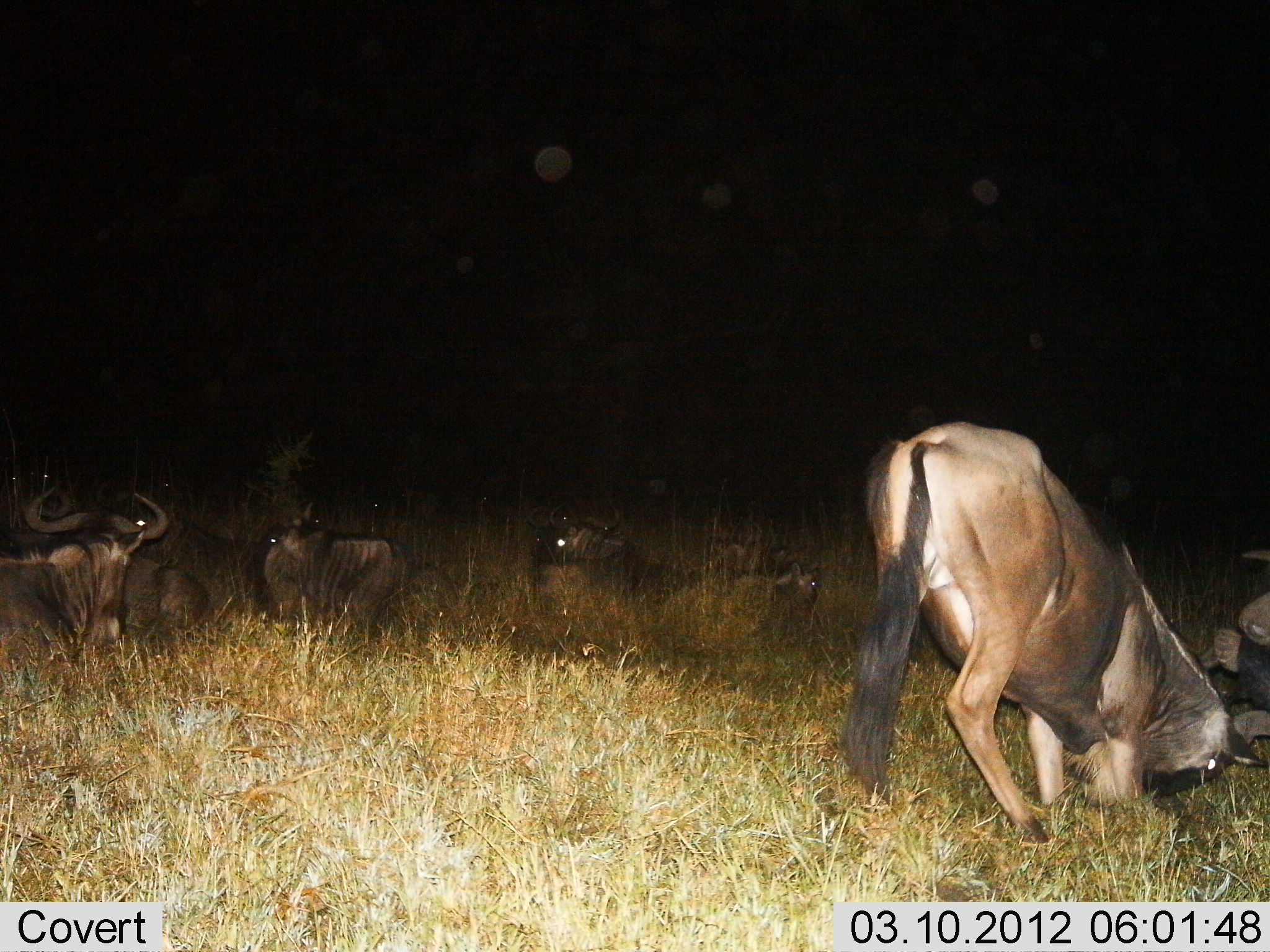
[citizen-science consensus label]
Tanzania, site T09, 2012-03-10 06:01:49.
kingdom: Animalia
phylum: Chordata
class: Mammalia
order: Artiodactyla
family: Bovidae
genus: Connochaetes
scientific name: Connochaetes taurinus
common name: blue wildebeest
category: wildebeest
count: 7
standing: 14%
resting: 97%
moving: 3%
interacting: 17%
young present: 0%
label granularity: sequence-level